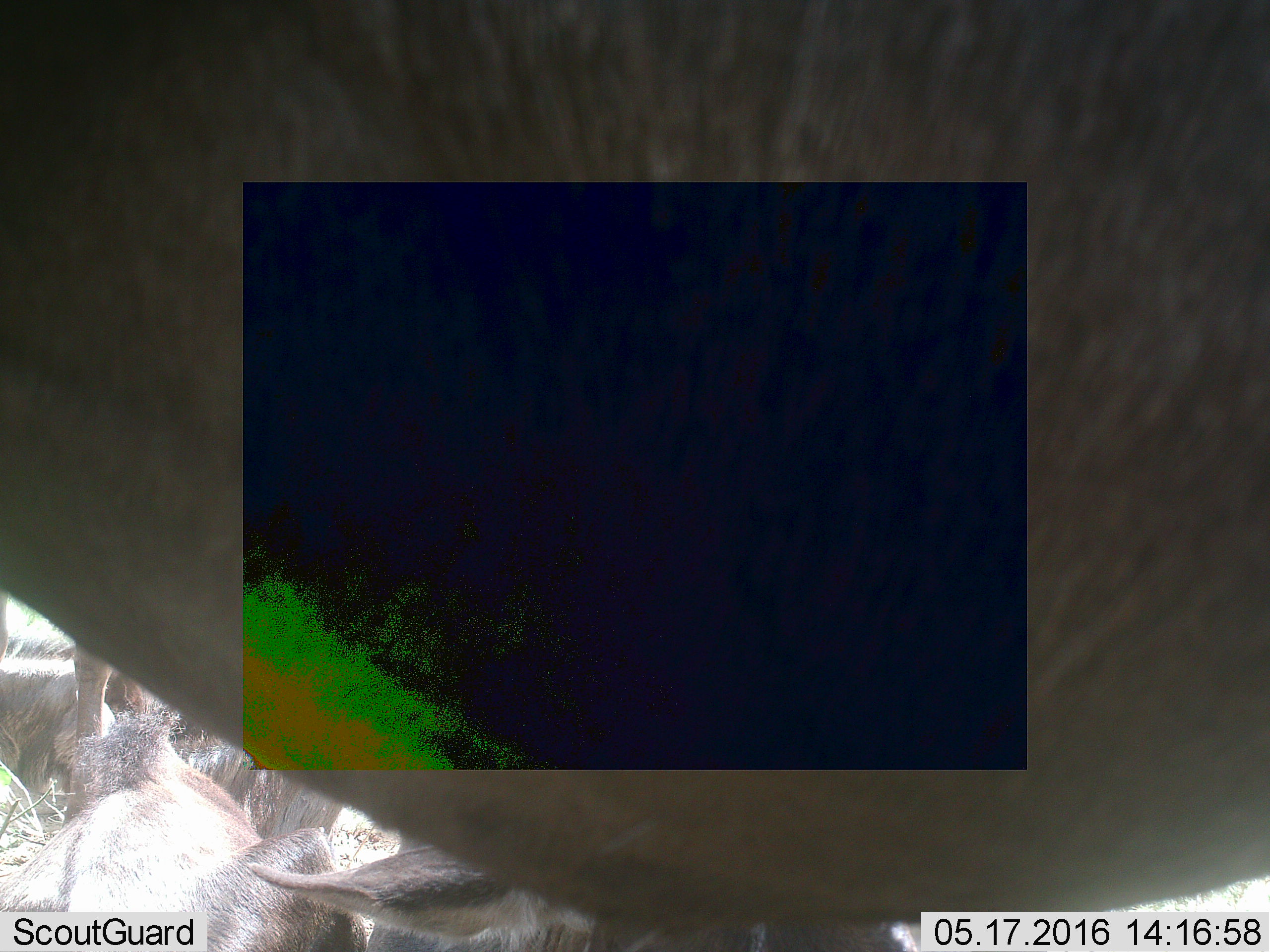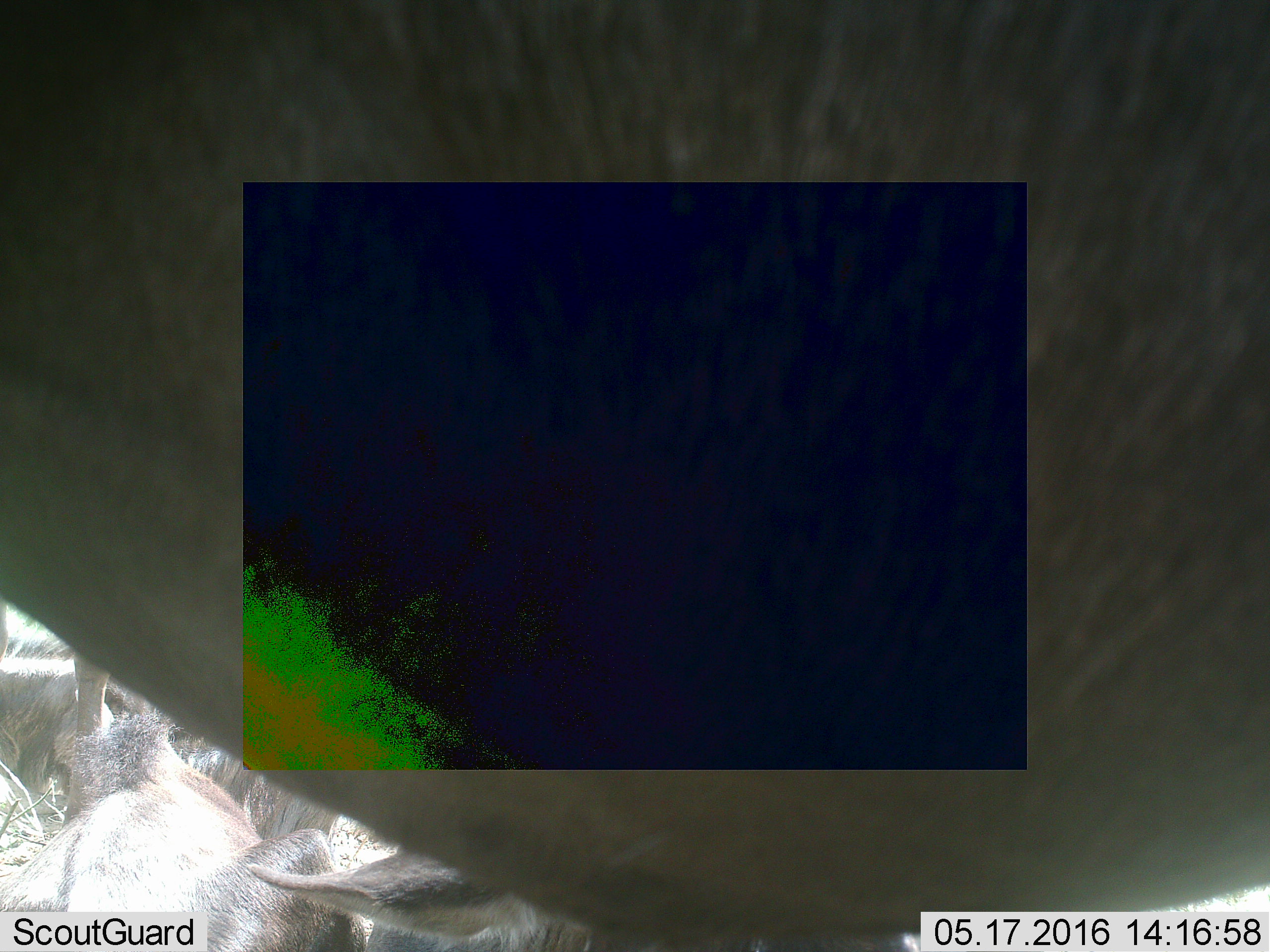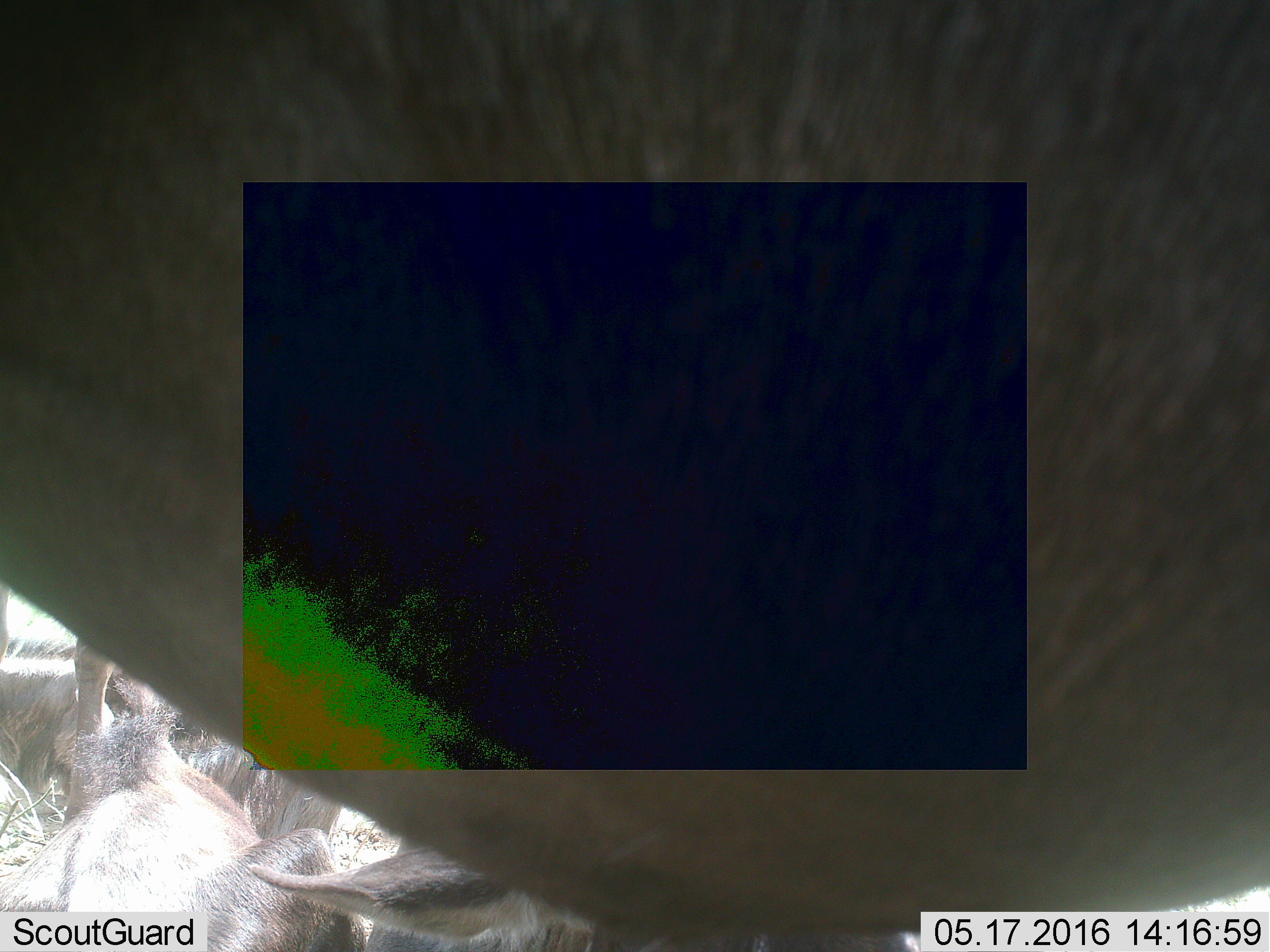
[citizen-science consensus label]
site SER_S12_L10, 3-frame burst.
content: unidentified animal